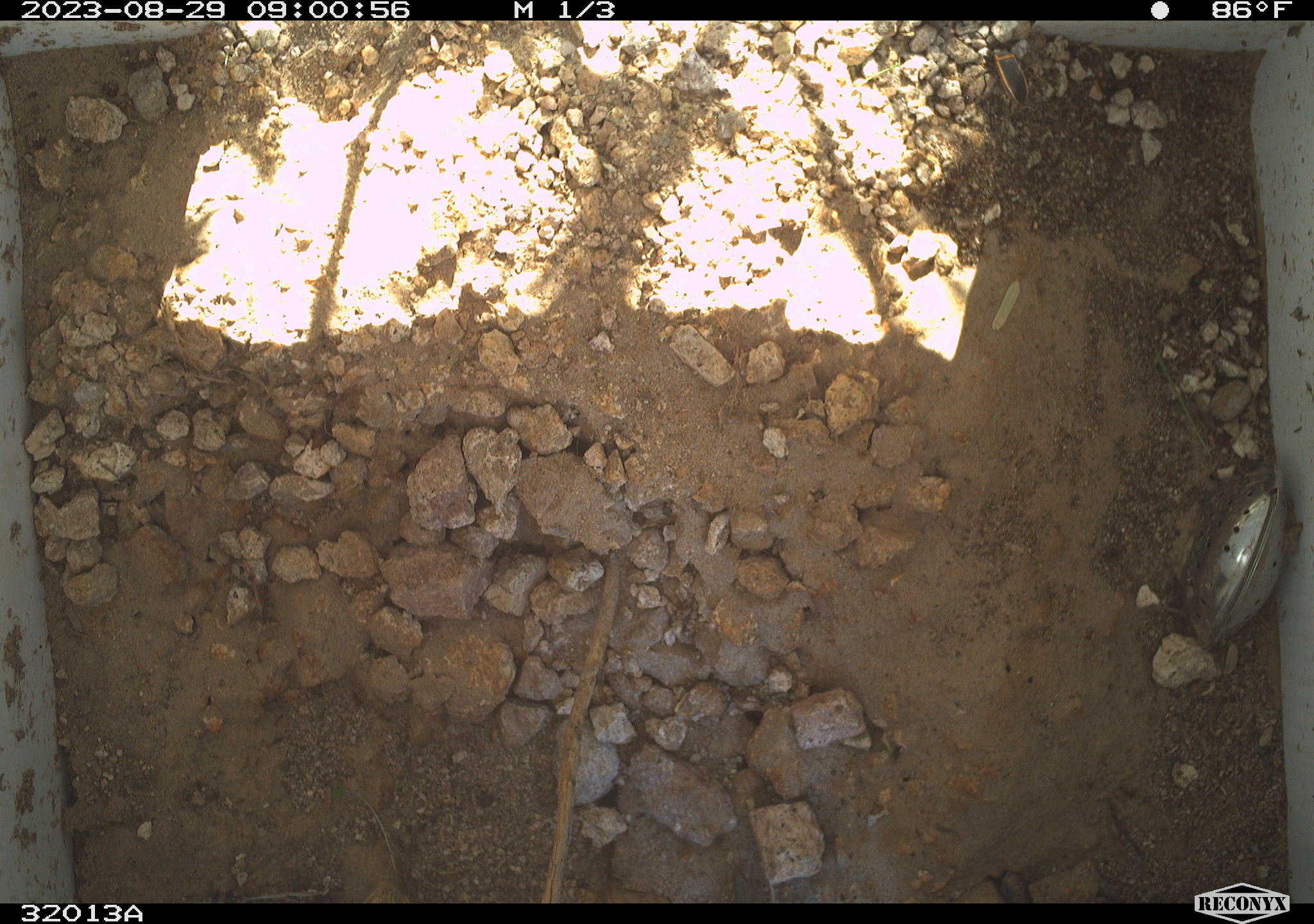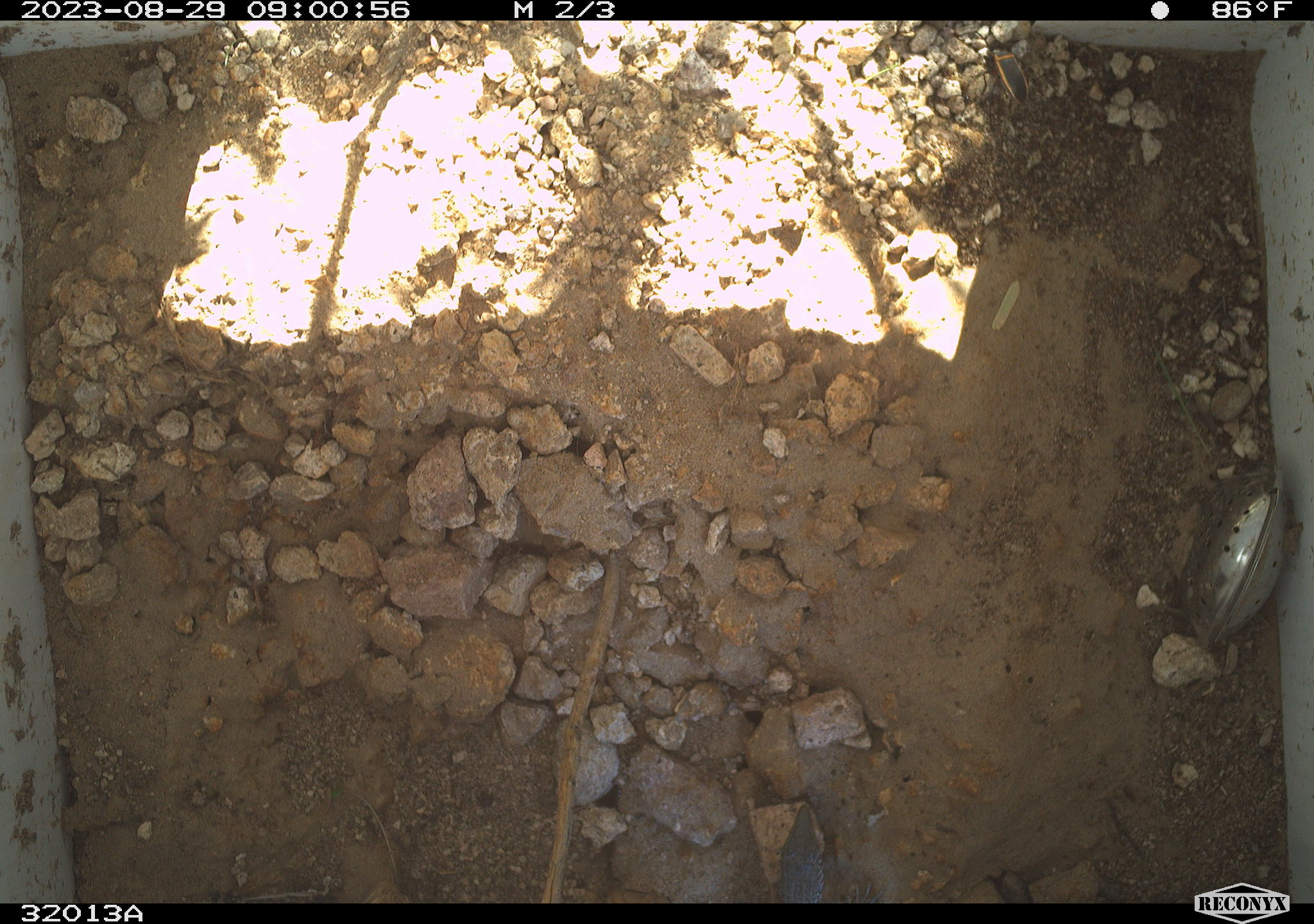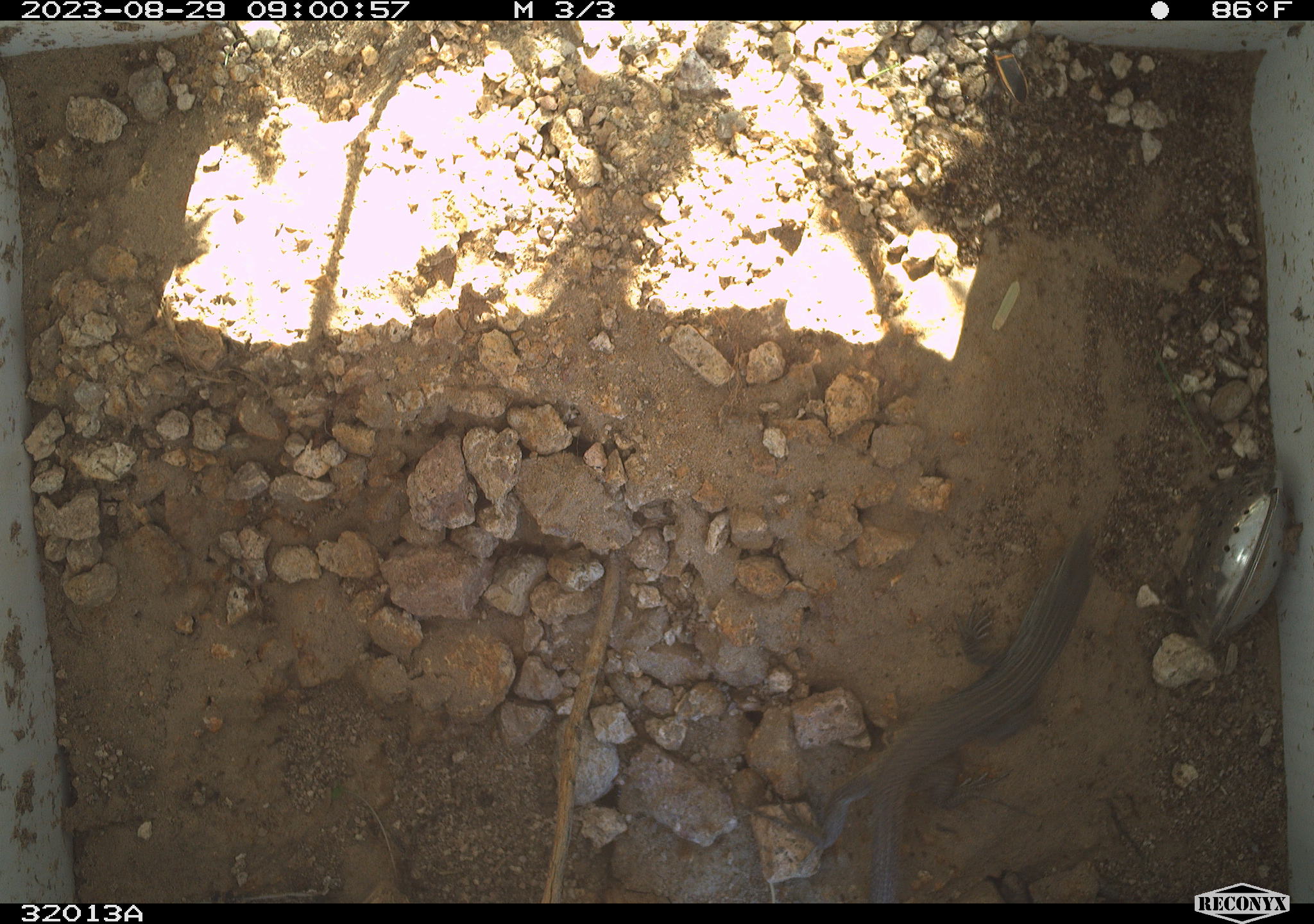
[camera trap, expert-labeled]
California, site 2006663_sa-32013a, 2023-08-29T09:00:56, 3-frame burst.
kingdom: Animalia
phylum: Chordata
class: Reptilia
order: Squamata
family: Teiidae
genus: Aspidoscelis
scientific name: Aspidoscelis tigris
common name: western whiptail